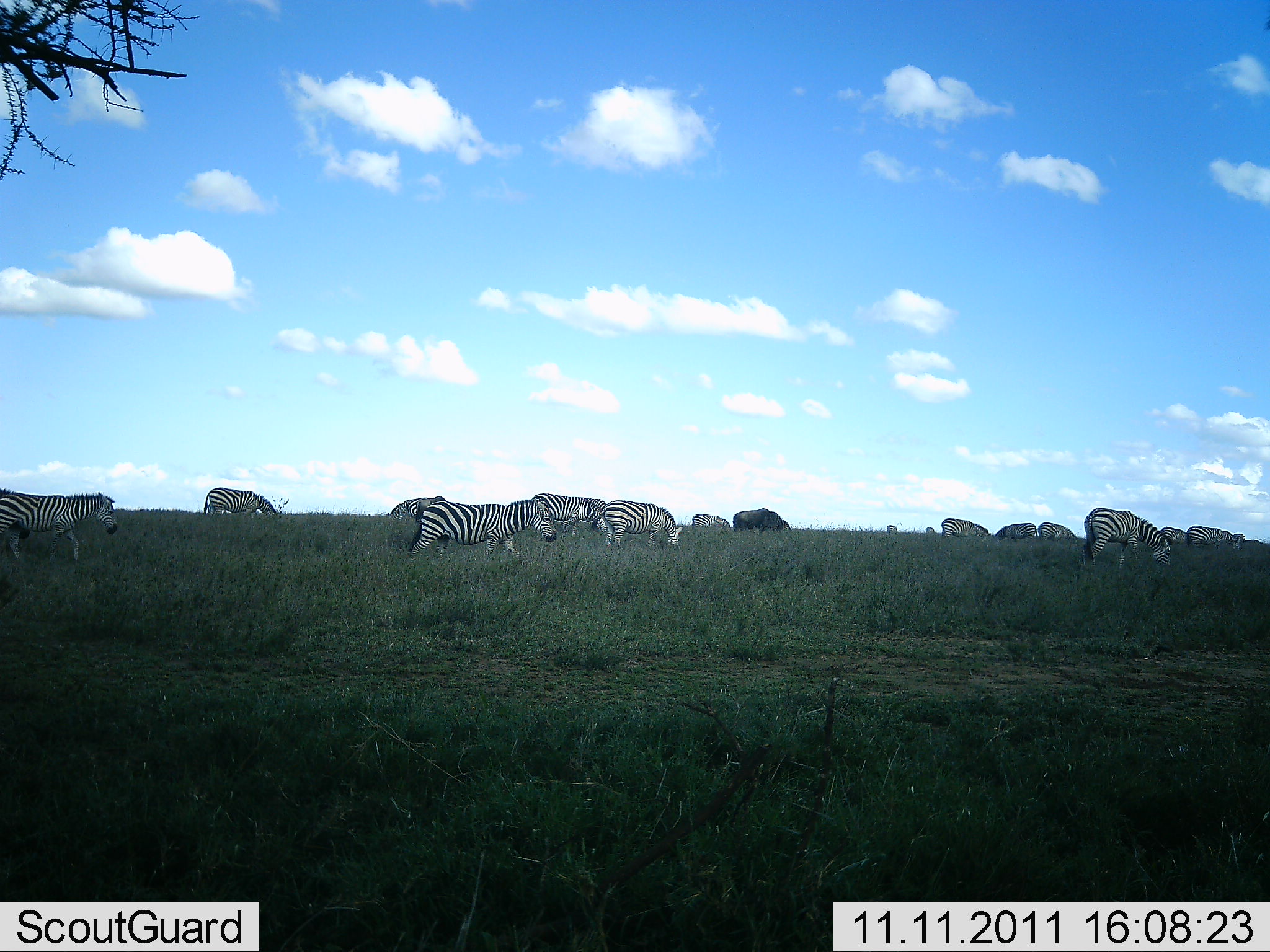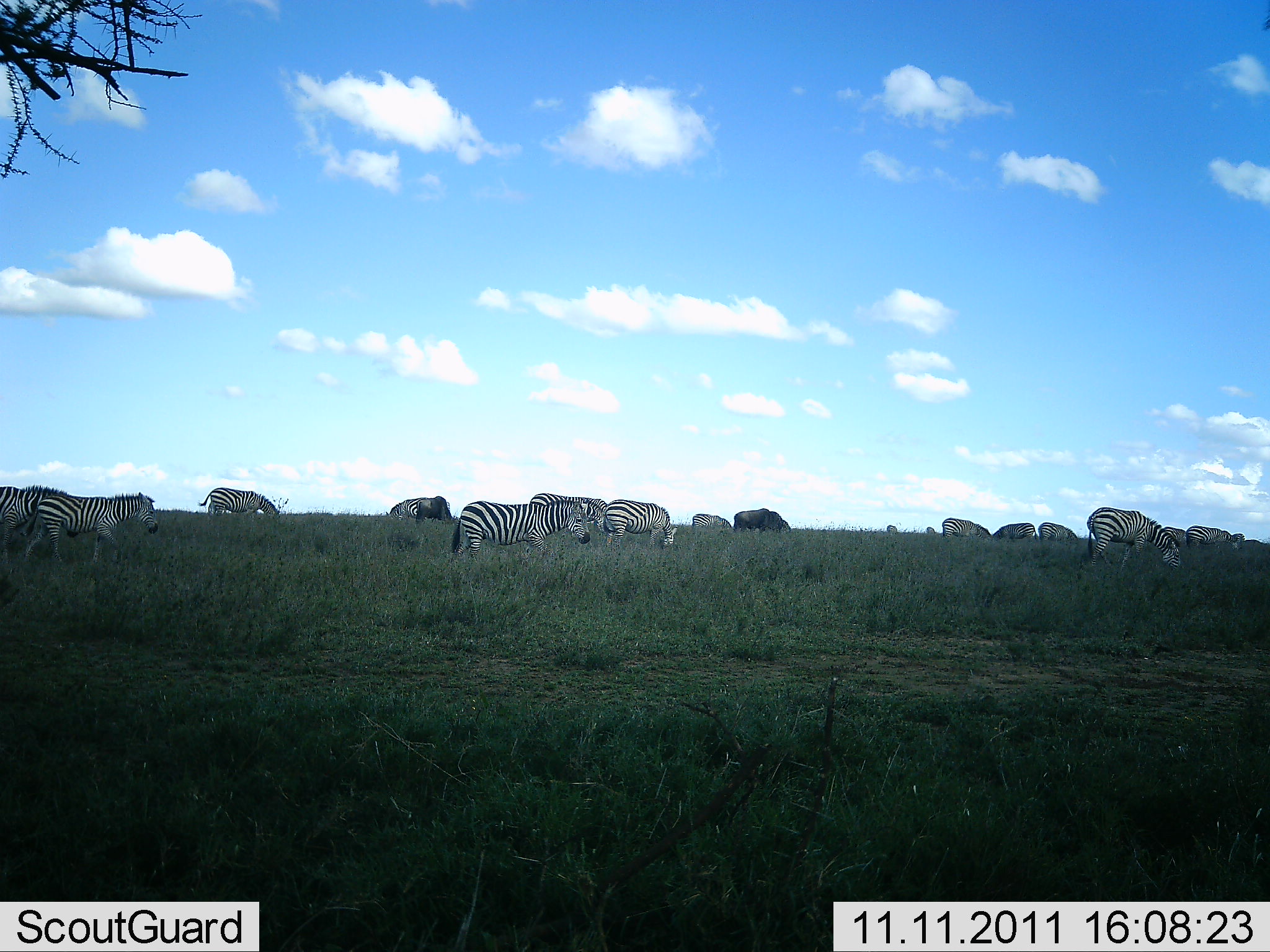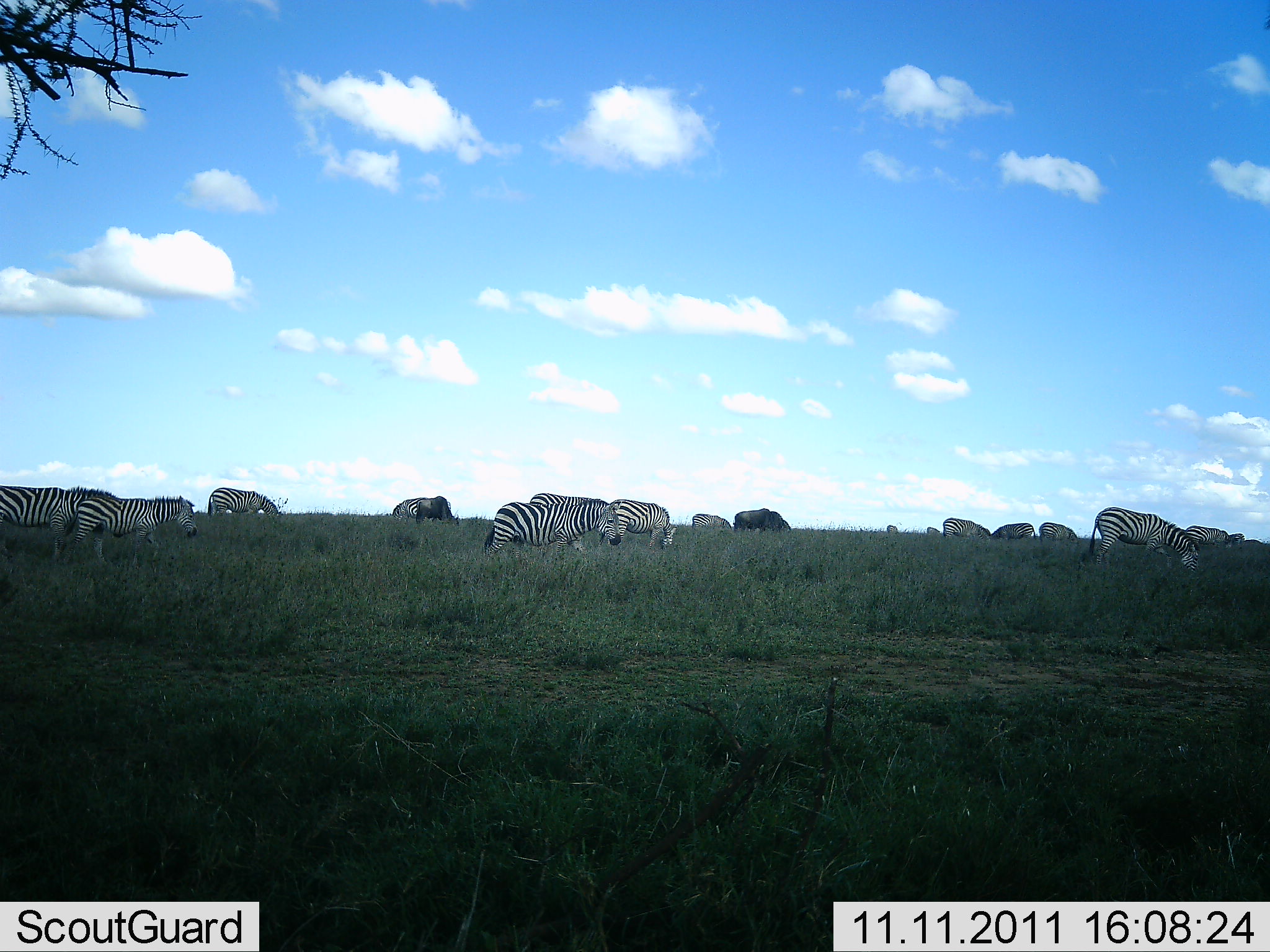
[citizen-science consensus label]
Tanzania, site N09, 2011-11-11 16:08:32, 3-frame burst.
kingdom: Animalia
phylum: Chordata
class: Mammalia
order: Perissodactyla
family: Equidae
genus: Equus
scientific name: Equus quagga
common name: plains zebra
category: zebra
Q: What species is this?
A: Zebra (plains zebra) (Equus quagga).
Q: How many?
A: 11-50.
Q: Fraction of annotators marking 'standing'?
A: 35%.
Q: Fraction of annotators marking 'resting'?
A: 0%.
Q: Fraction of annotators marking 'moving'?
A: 59%.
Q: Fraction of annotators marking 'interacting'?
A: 6%.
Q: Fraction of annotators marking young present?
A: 0%.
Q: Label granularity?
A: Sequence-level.